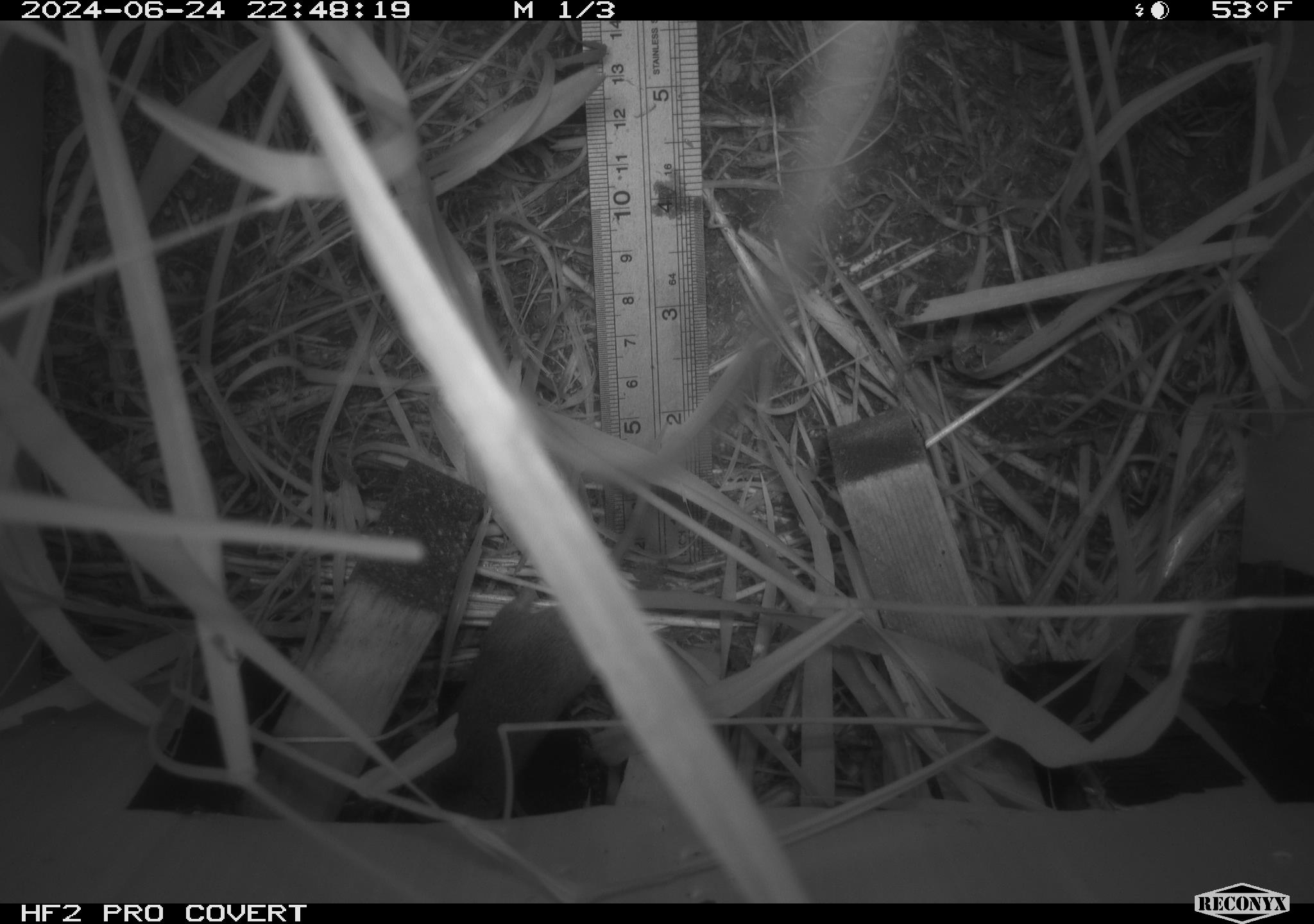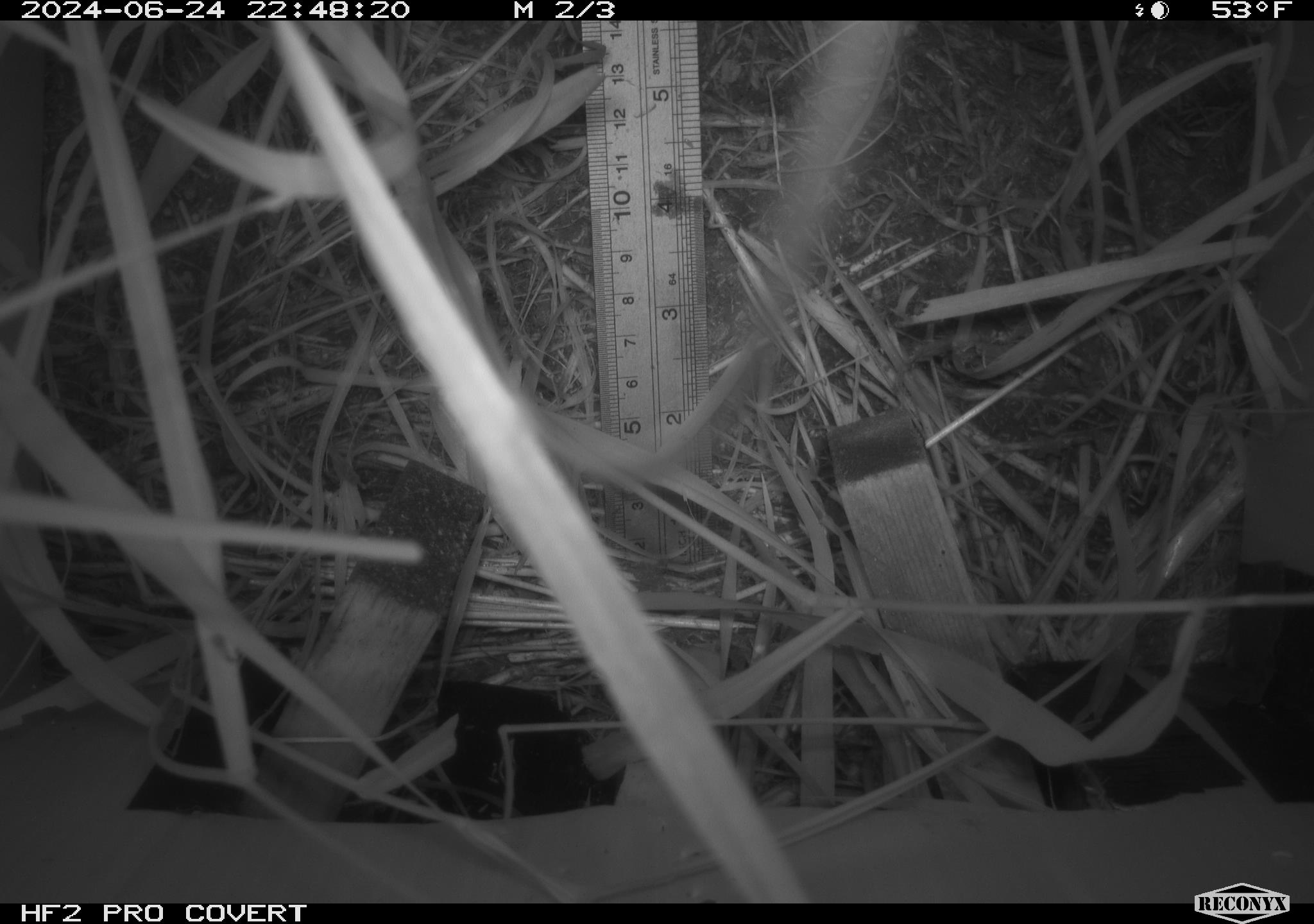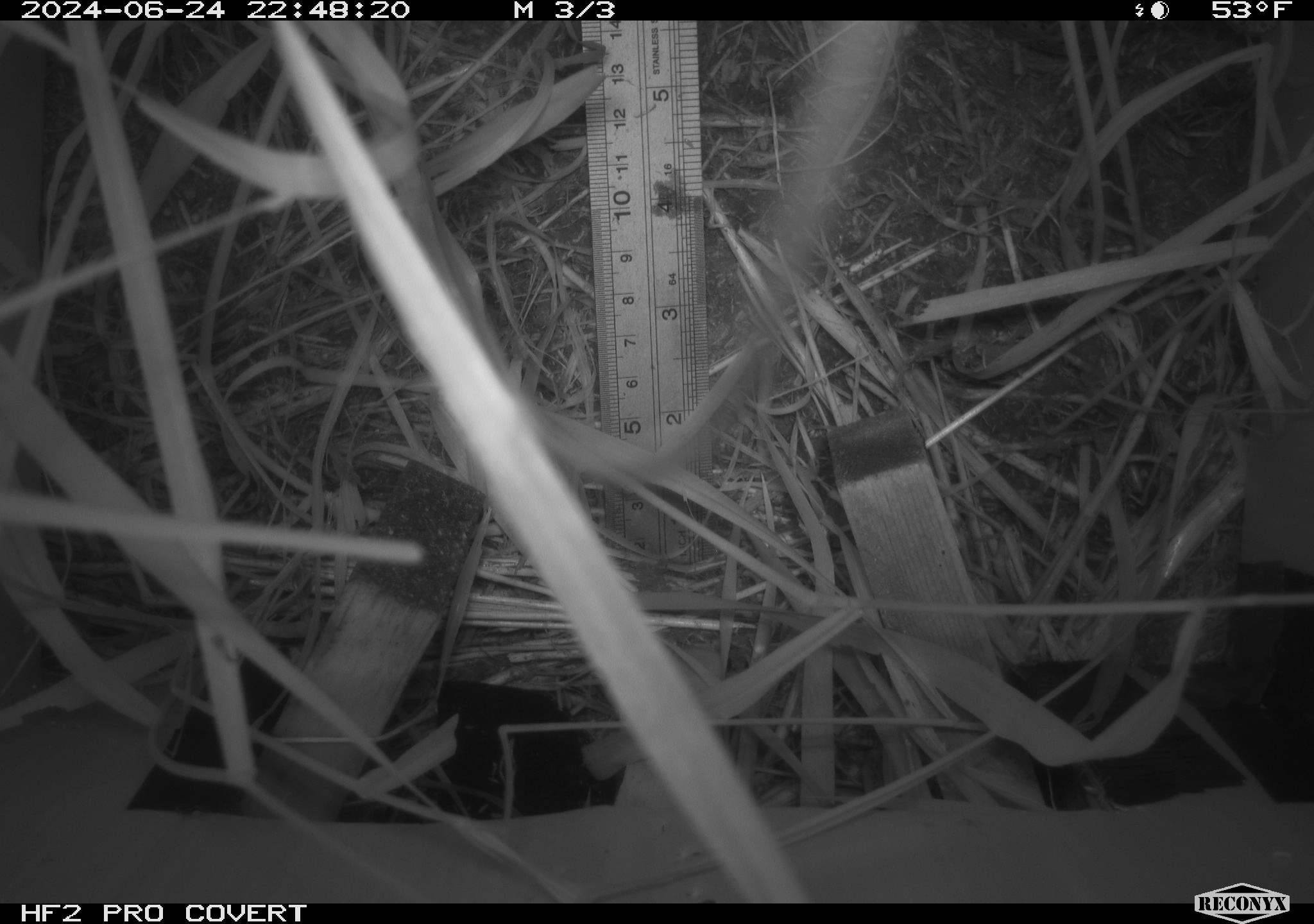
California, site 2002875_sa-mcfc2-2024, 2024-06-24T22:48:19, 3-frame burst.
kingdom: Animalia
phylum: Chordata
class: Mammalia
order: Rodentia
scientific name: Rodentia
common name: rodent